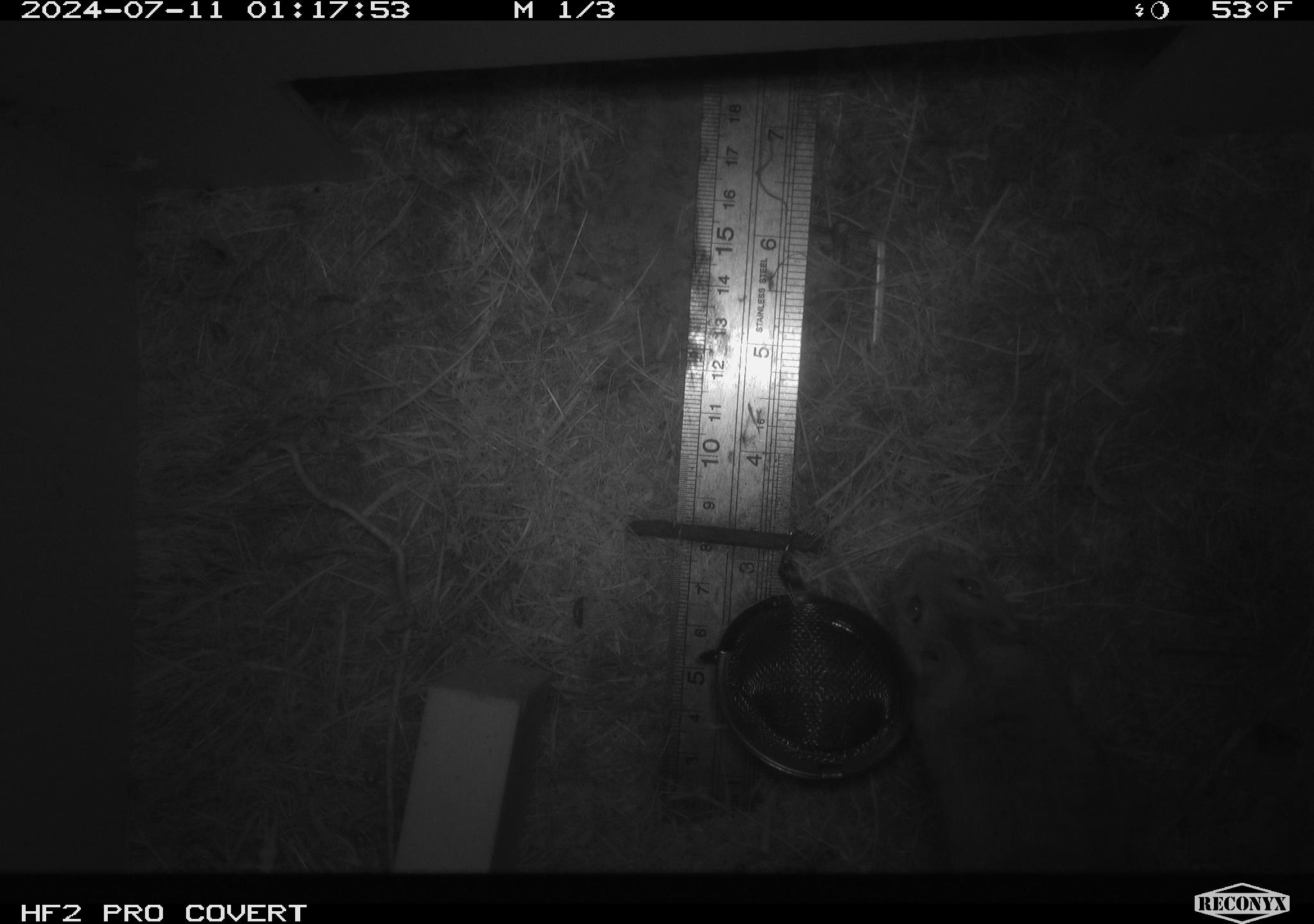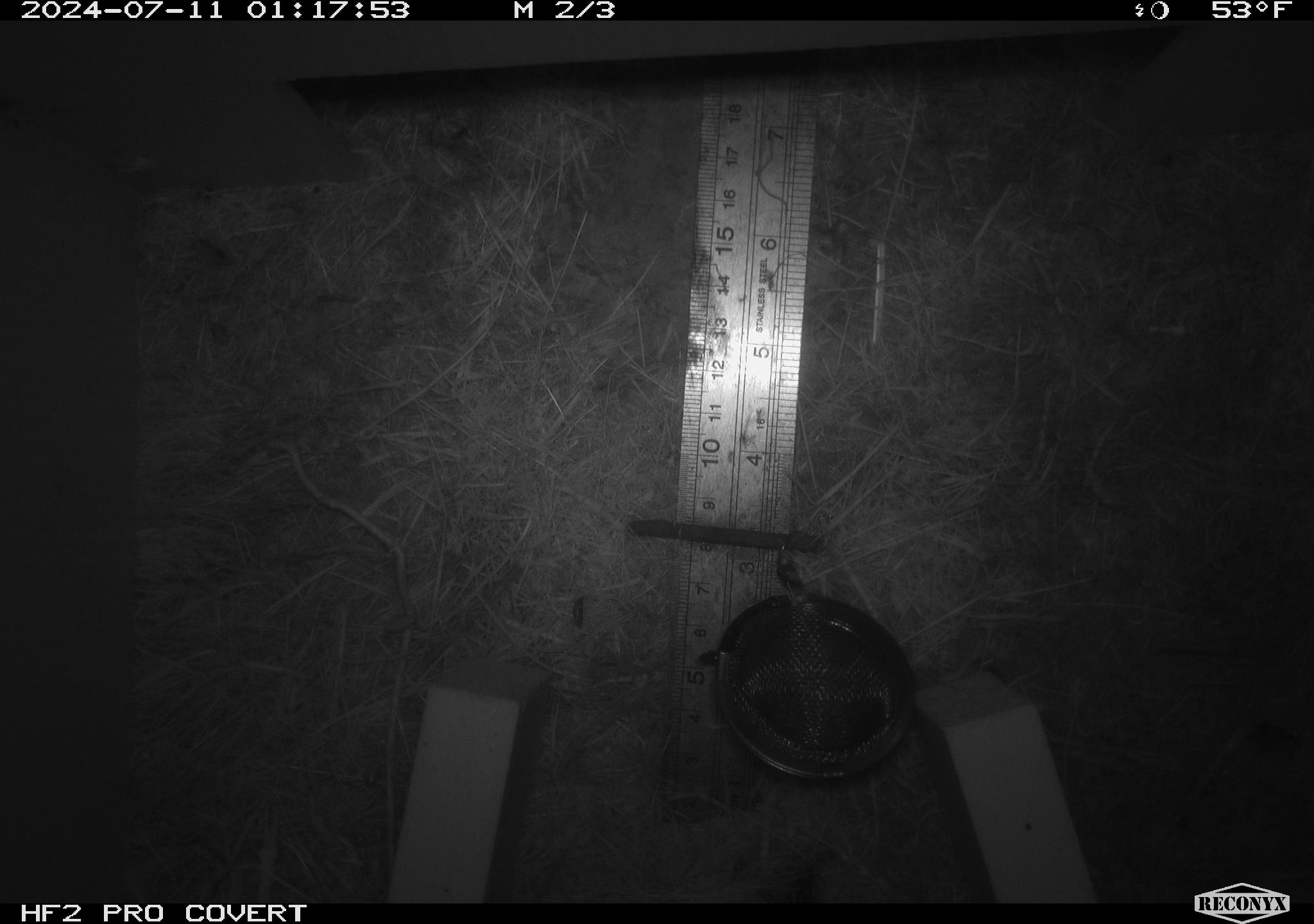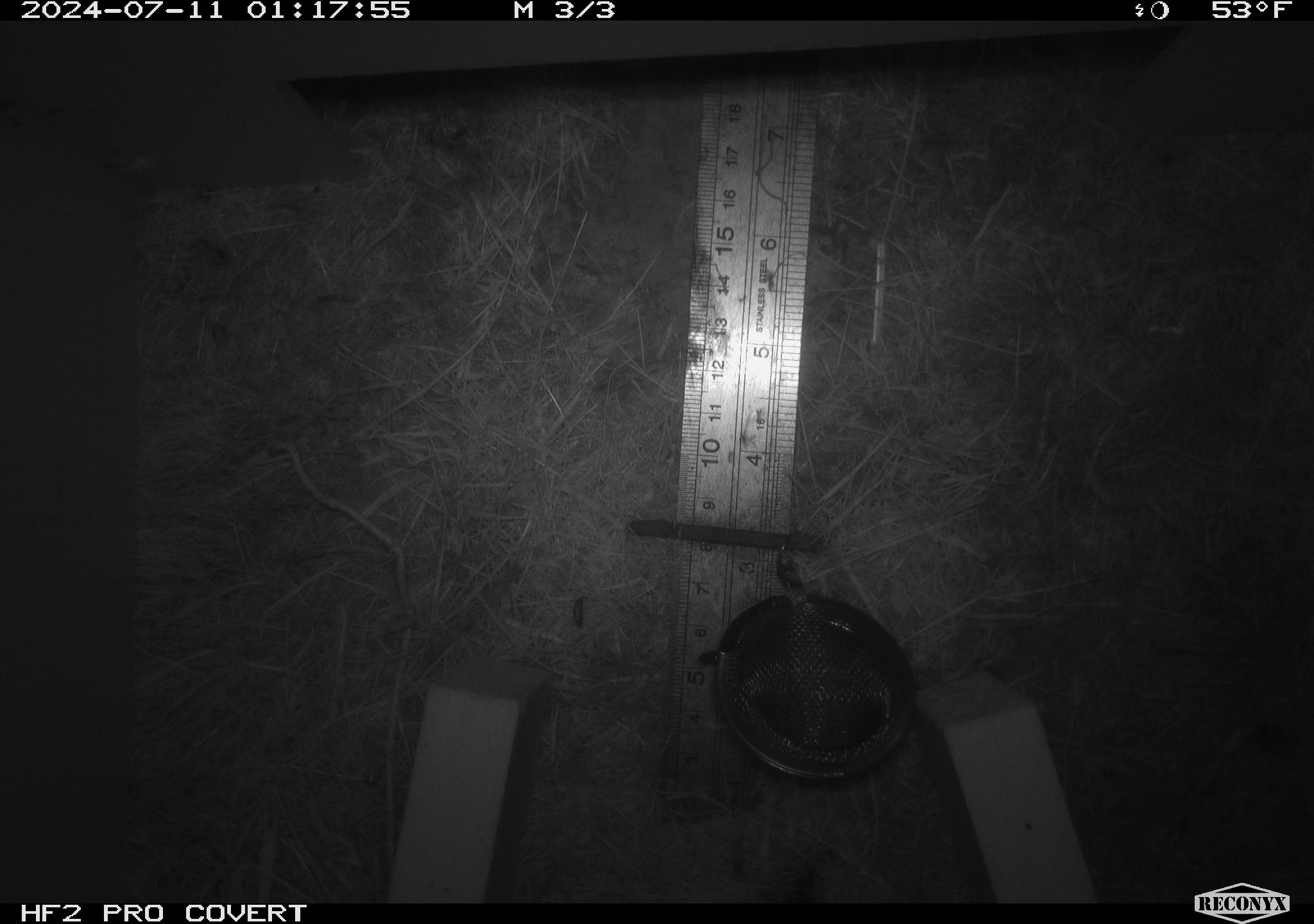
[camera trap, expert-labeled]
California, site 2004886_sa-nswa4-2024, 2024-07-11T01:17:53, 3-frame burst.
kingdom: Animalia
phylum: Chordata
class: Mammalia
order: Rodentia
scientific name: Rodentia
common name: mouse species